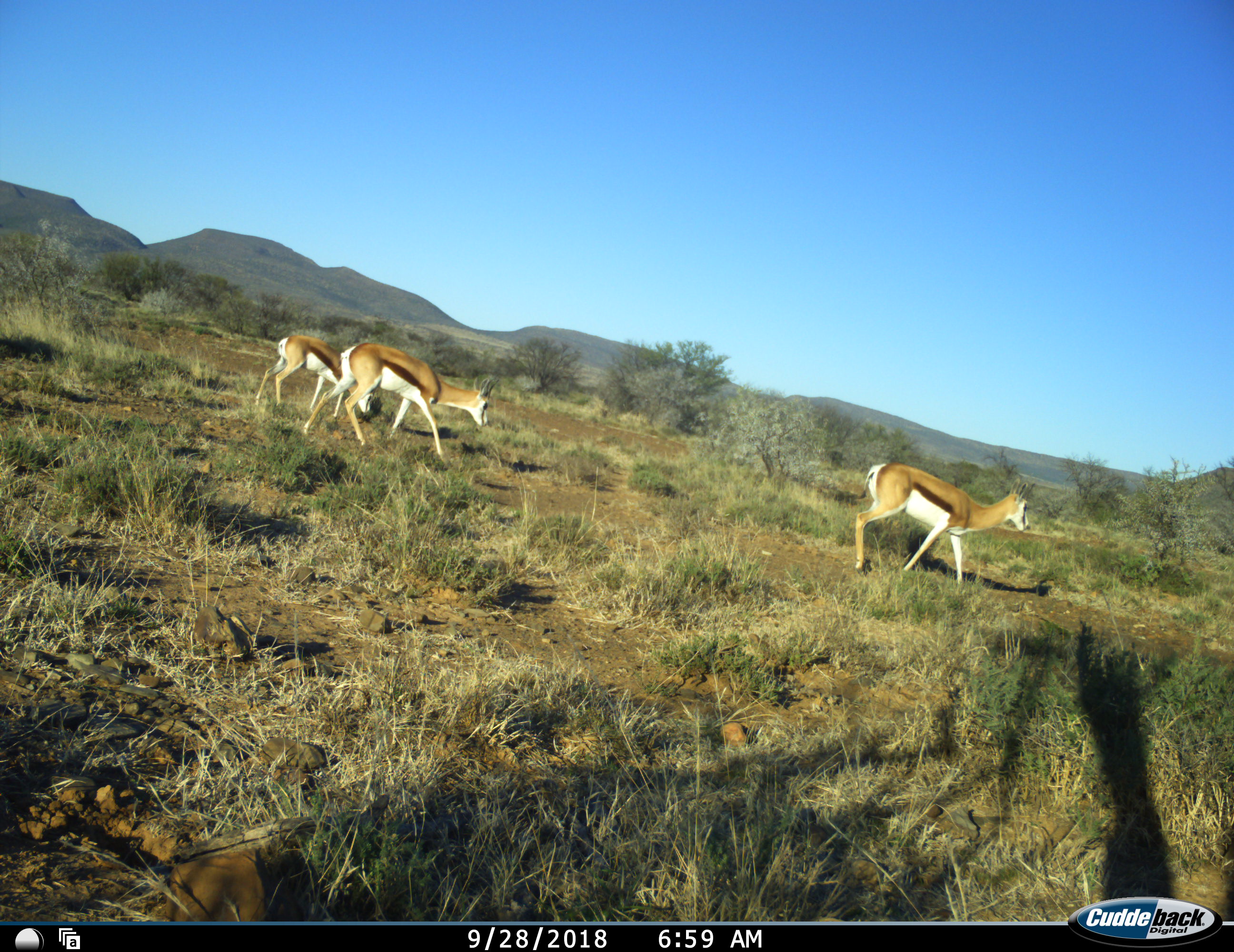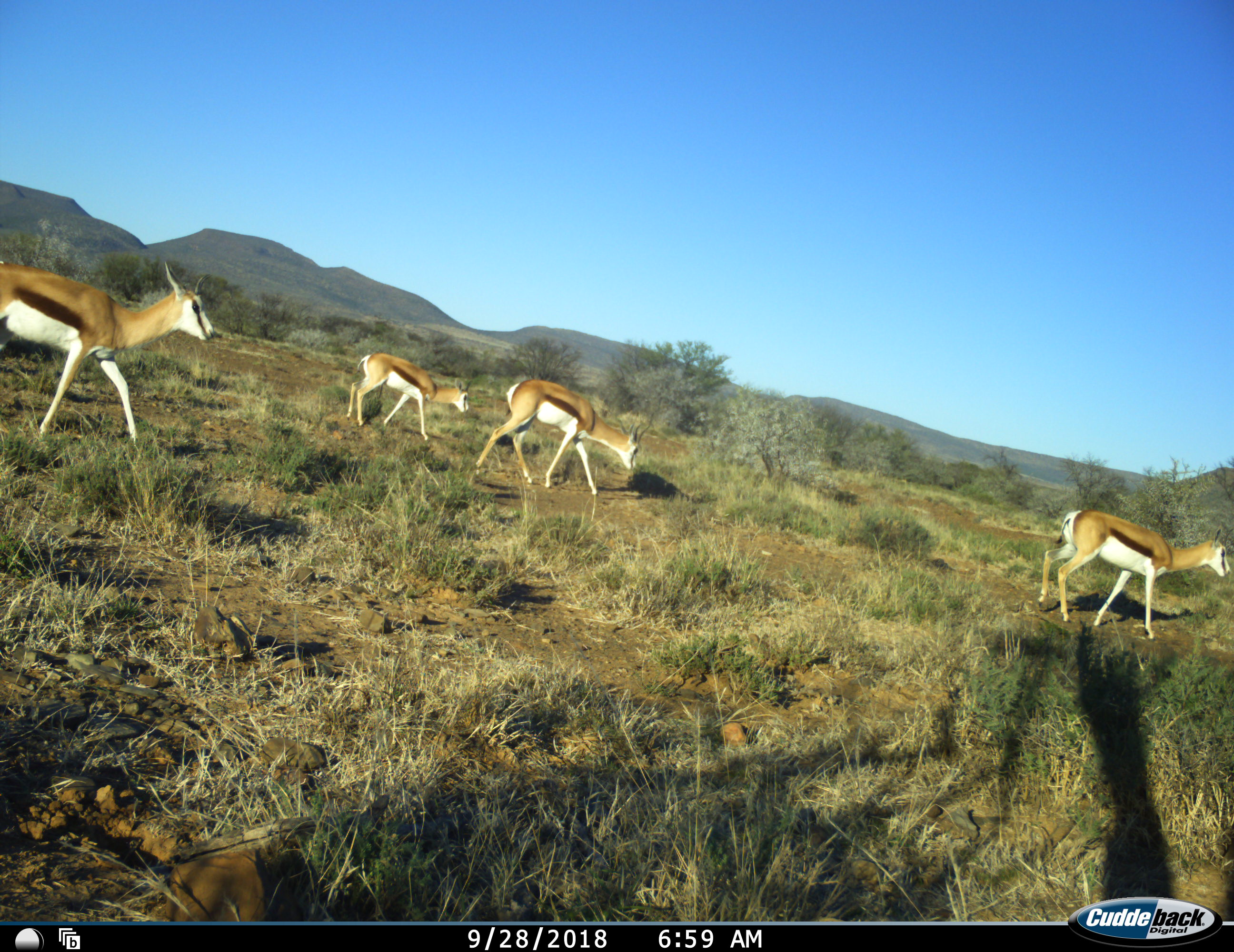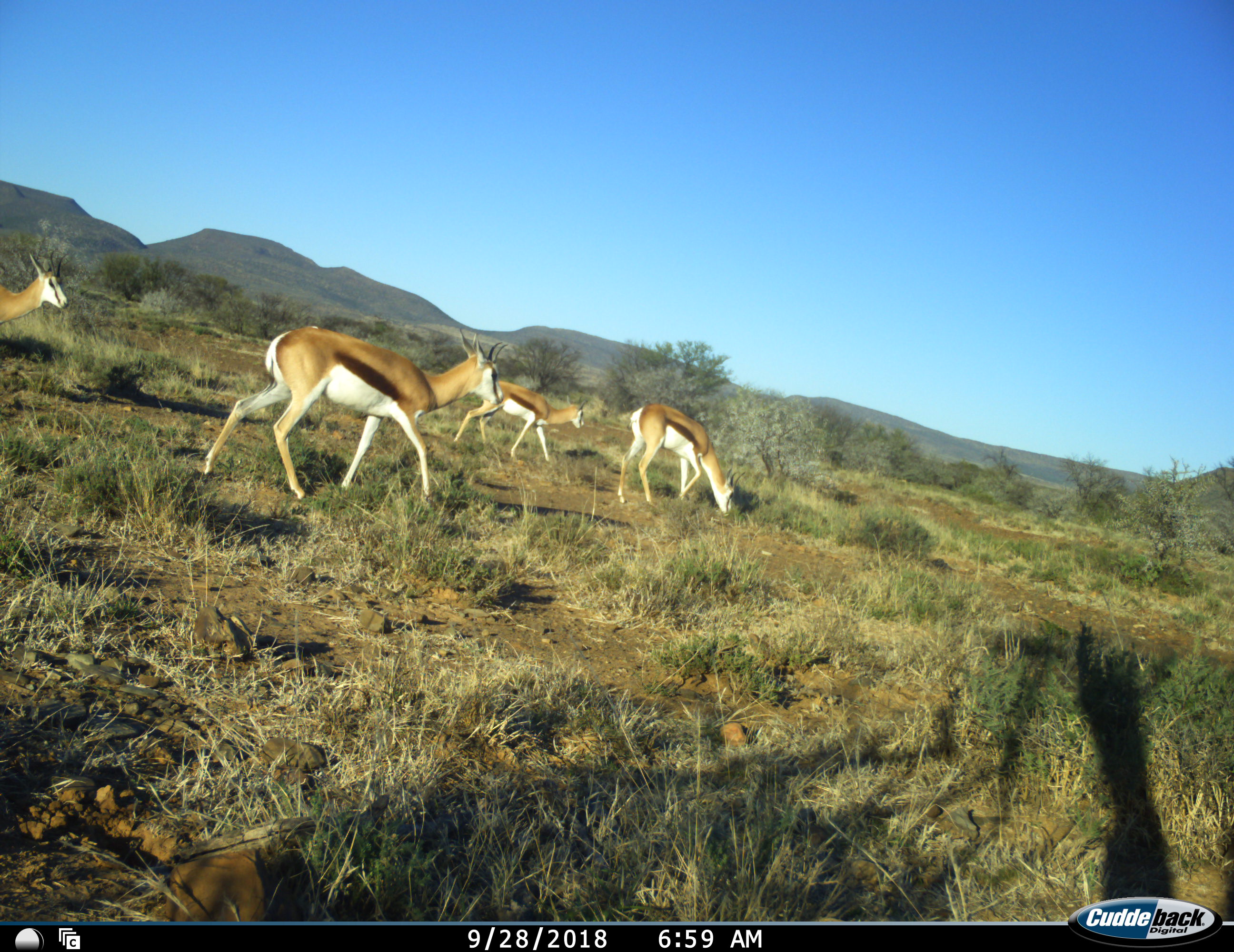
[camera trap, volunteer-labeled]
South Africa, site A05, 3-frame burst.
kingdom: Animalia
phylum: Chordata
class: Mammalia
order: Artiodactyla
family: Bovidae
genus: Antidorcas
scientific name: Antidorcas marsupialis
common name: springbok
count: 5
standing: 9%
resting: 0%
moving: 100%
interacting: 0%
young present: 9%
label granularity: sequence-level